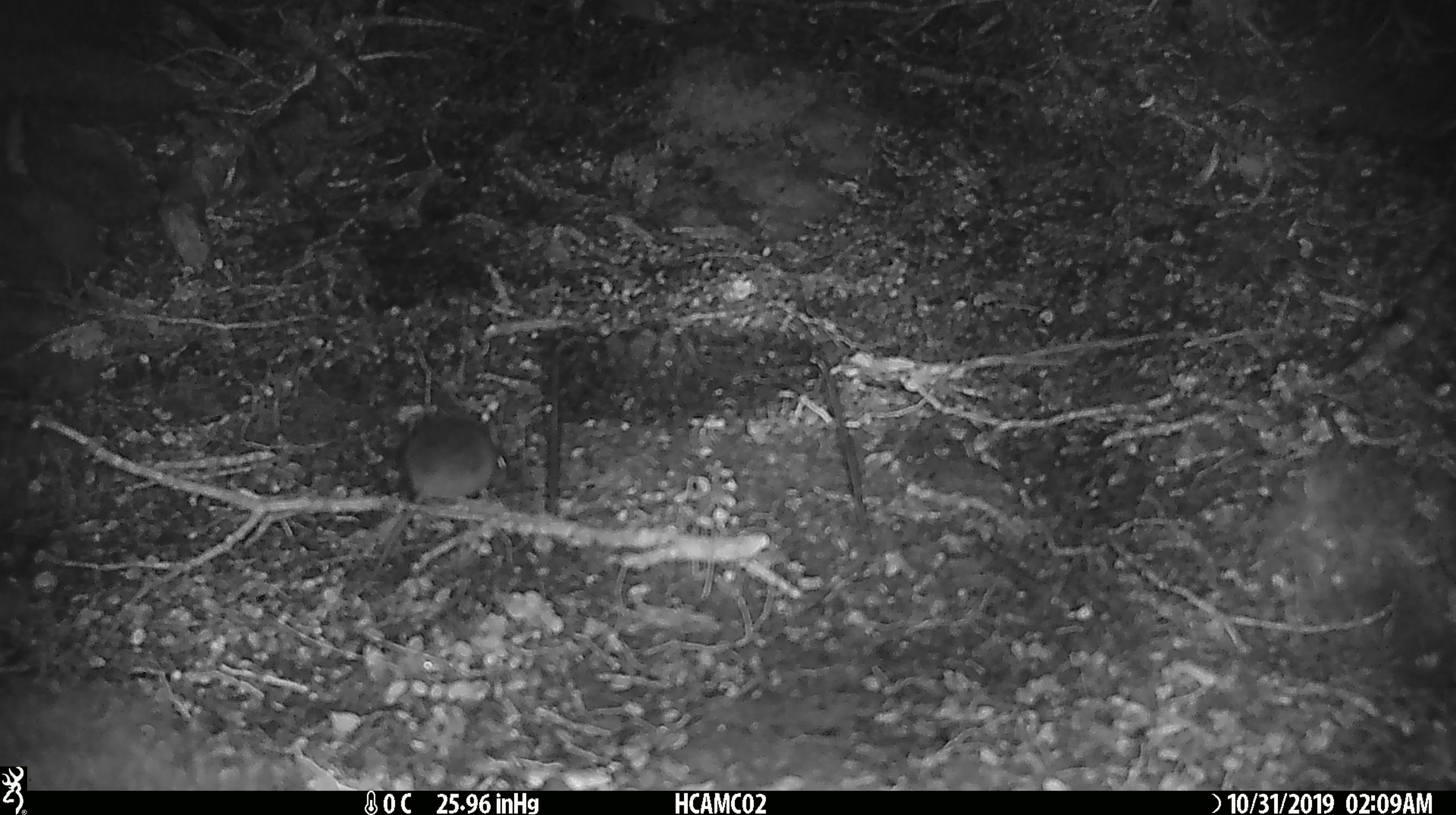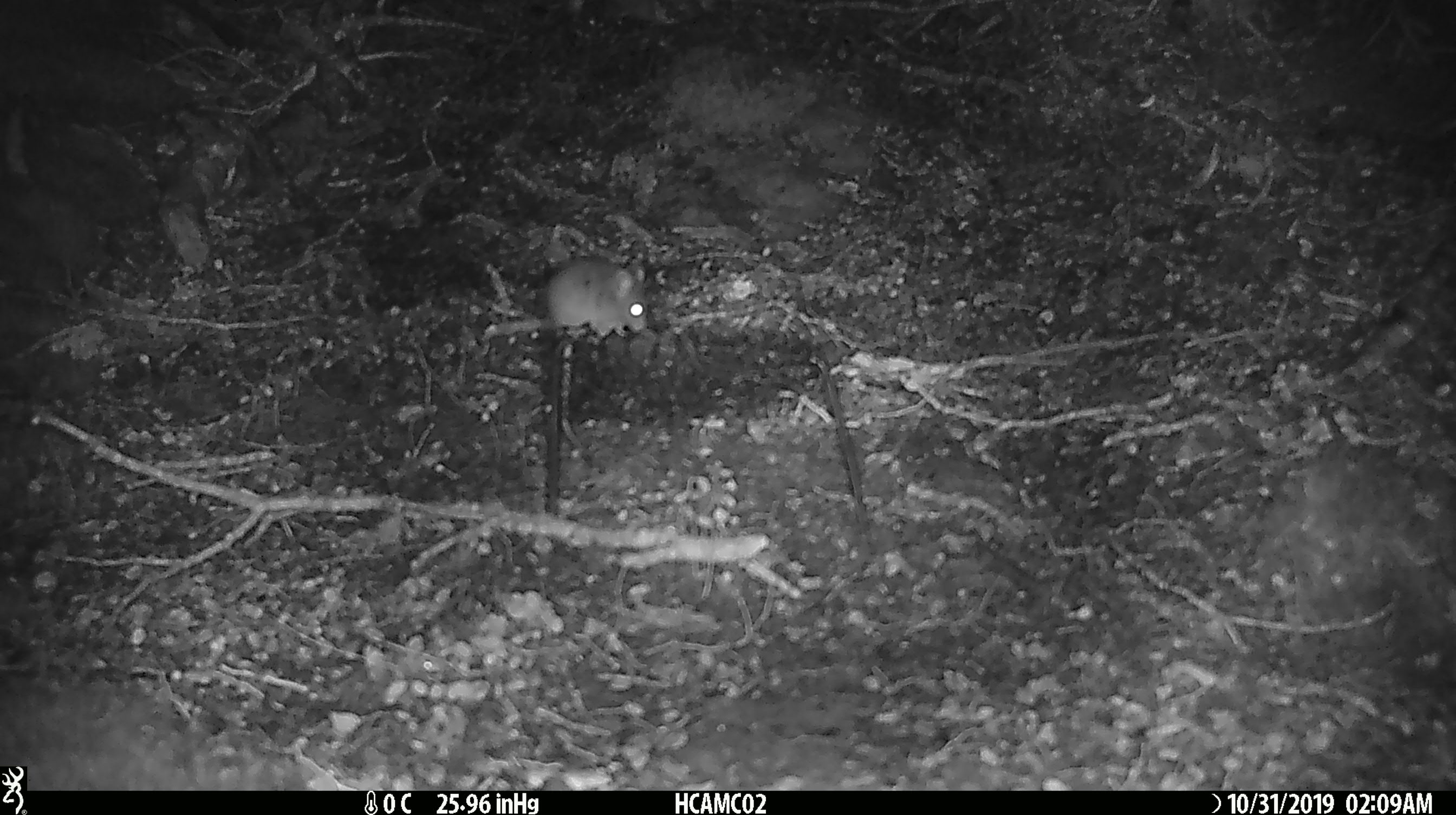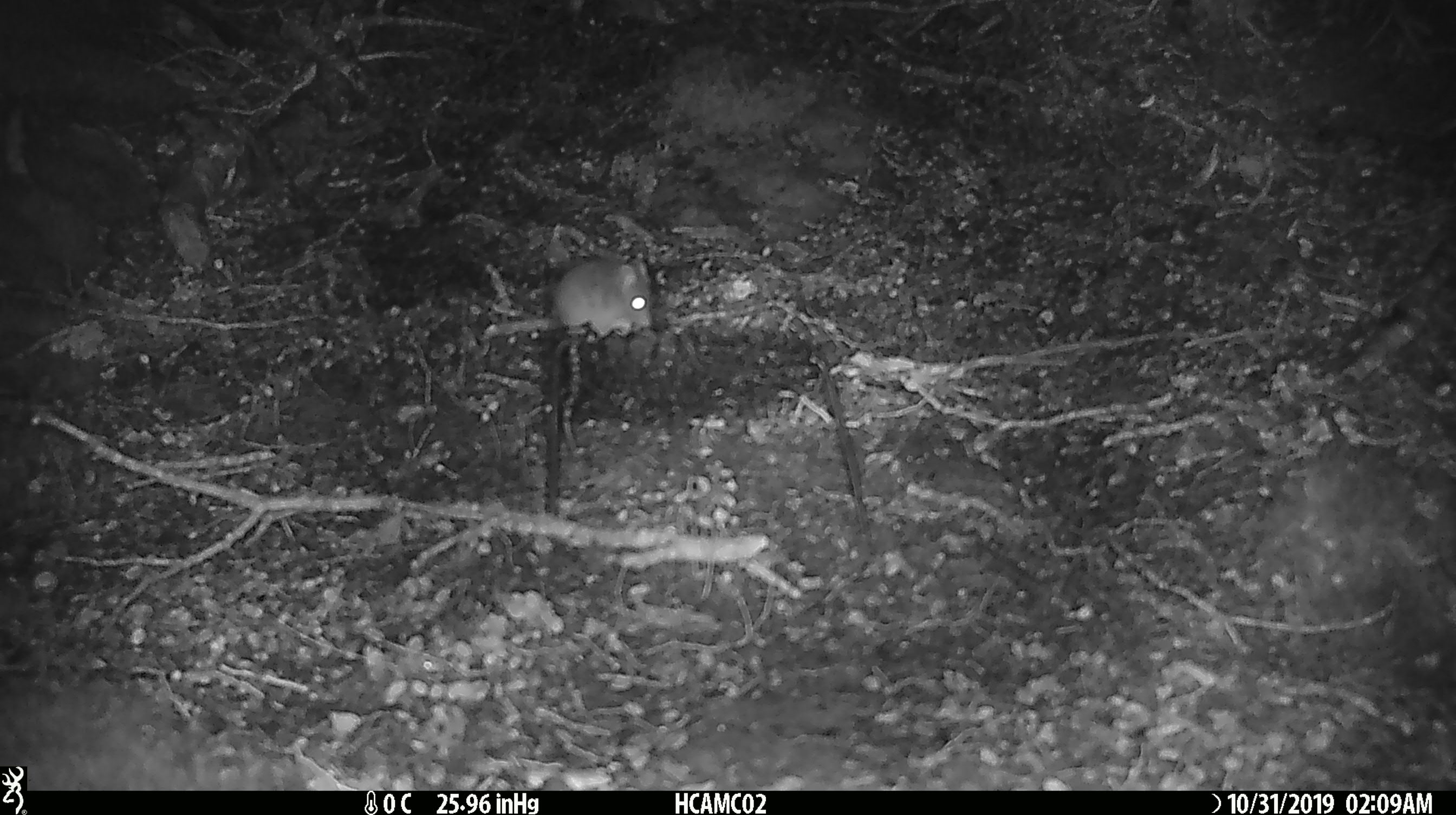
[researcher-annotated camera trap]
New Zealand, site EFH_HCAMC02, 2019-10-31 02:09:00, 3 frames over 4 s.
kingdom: Animalia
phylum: Chordata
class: Mammalia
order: Rodentia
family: Muridae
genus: Mus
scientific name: Mus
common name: mouse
Mouse (Mus).